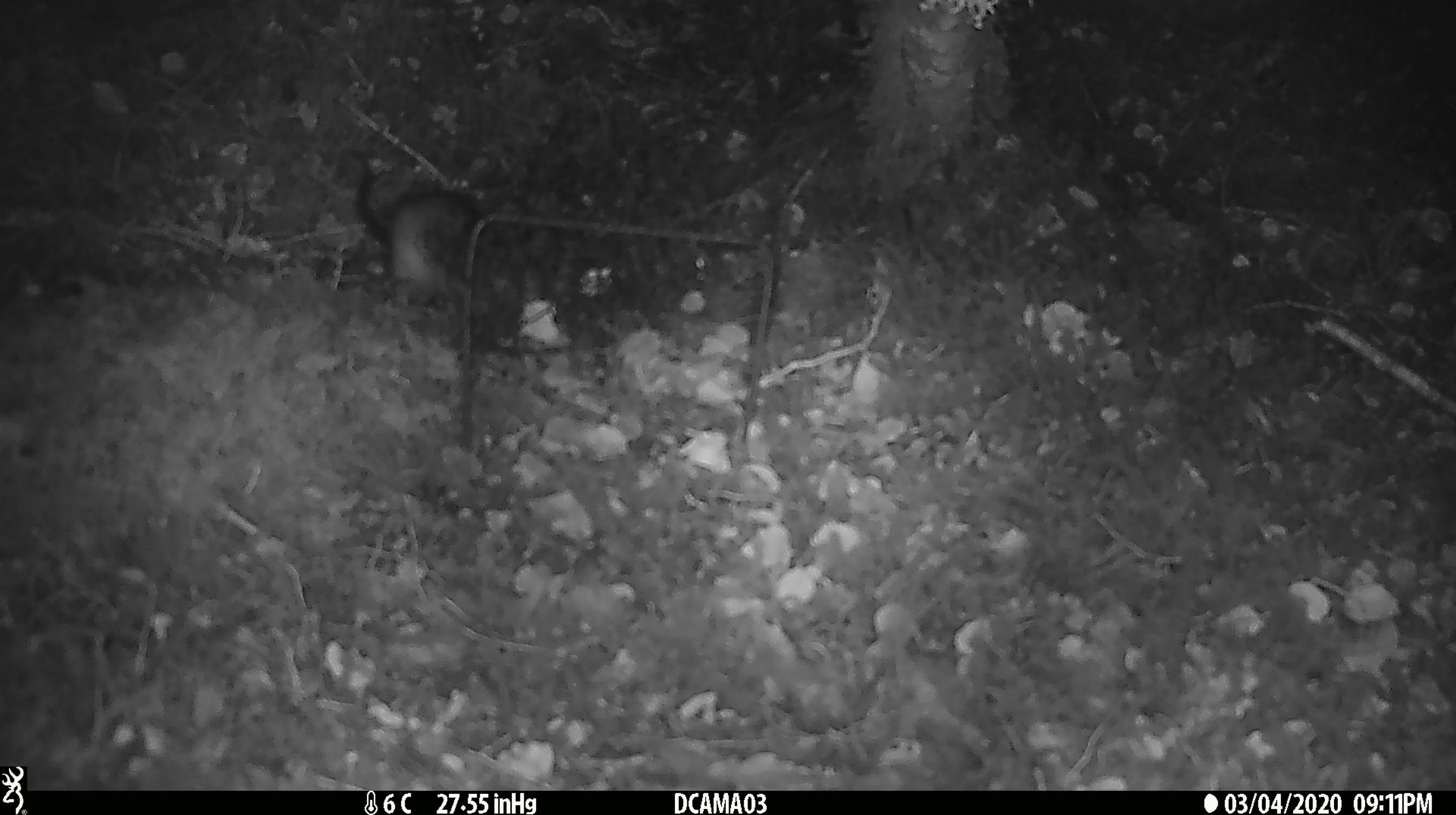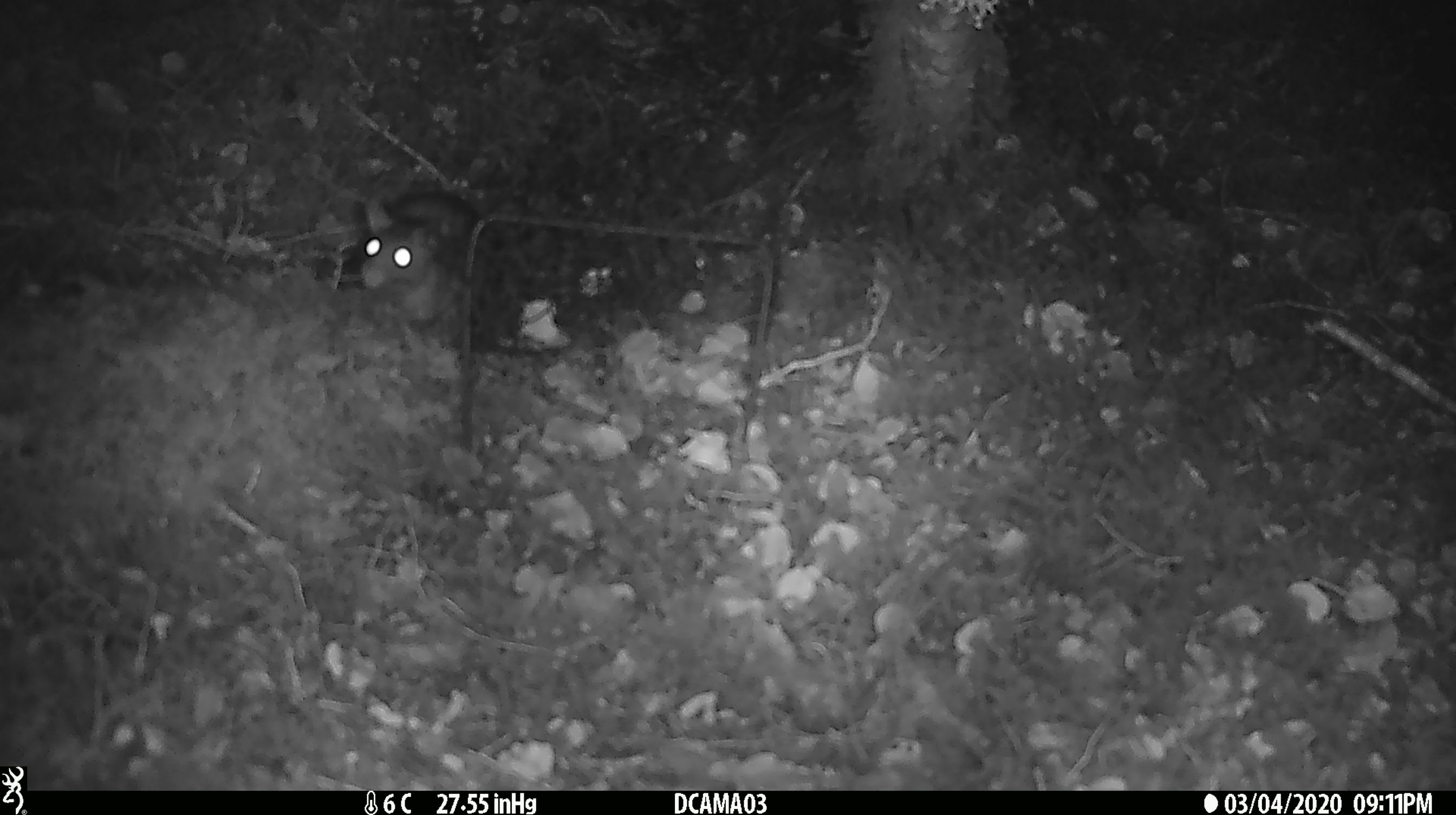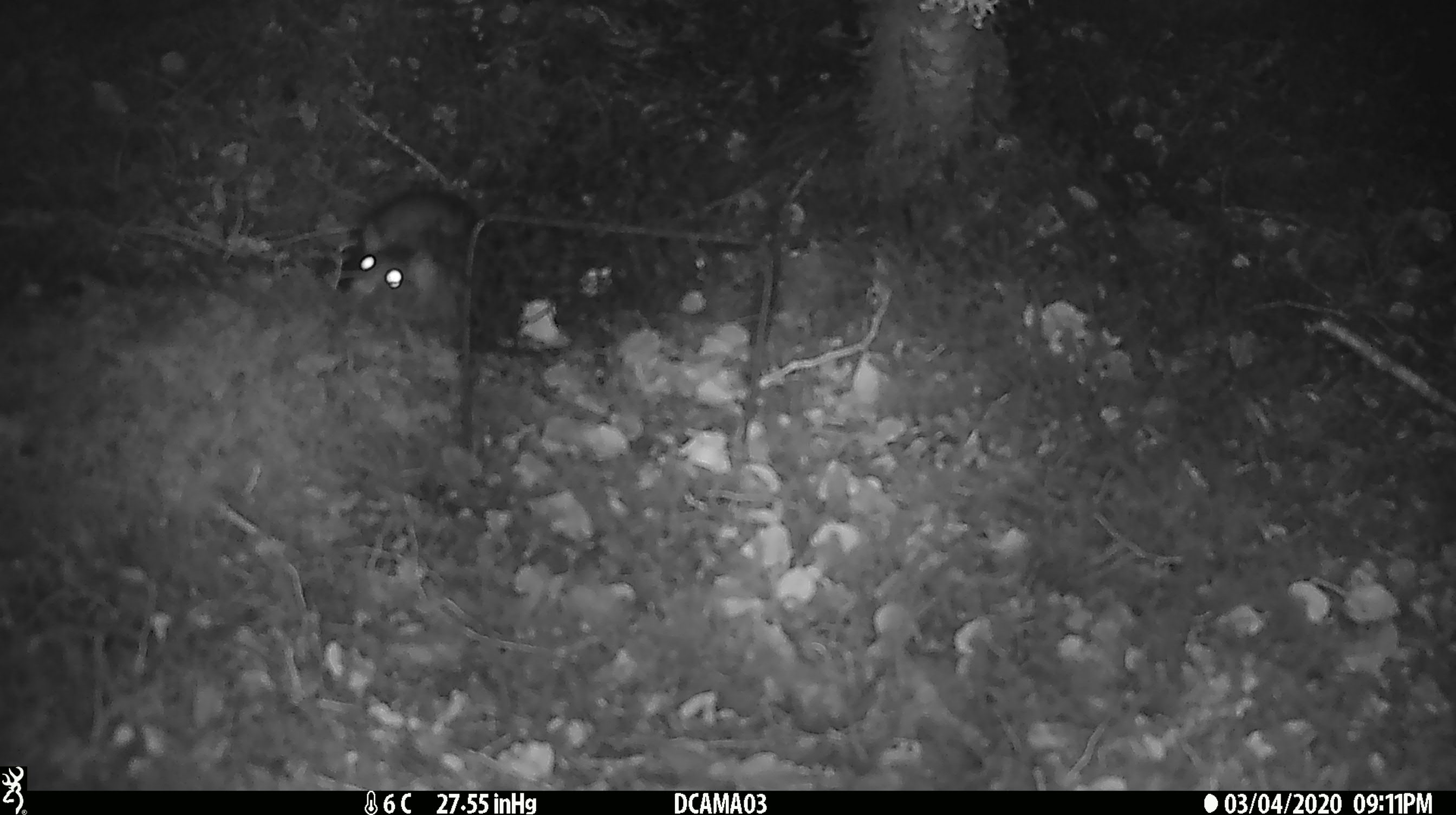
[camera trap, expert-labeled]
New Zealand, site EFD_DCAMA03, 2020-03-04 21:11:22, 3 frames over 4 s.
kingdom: Animalia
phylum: Chordata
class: Mammalia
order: Rodentia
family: Muridae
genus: Rattus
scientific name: Rattus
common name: rat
Rat (Rattus).